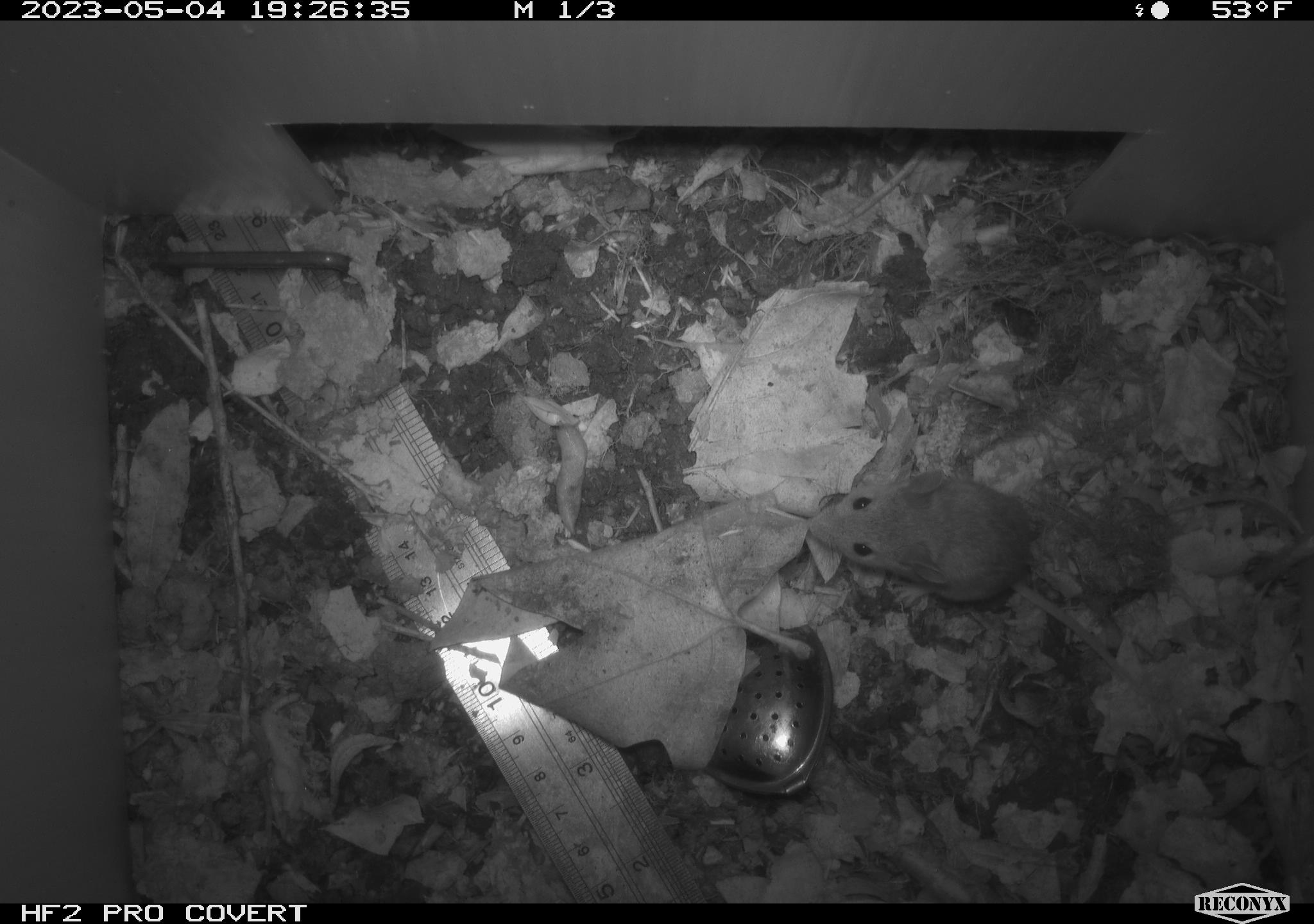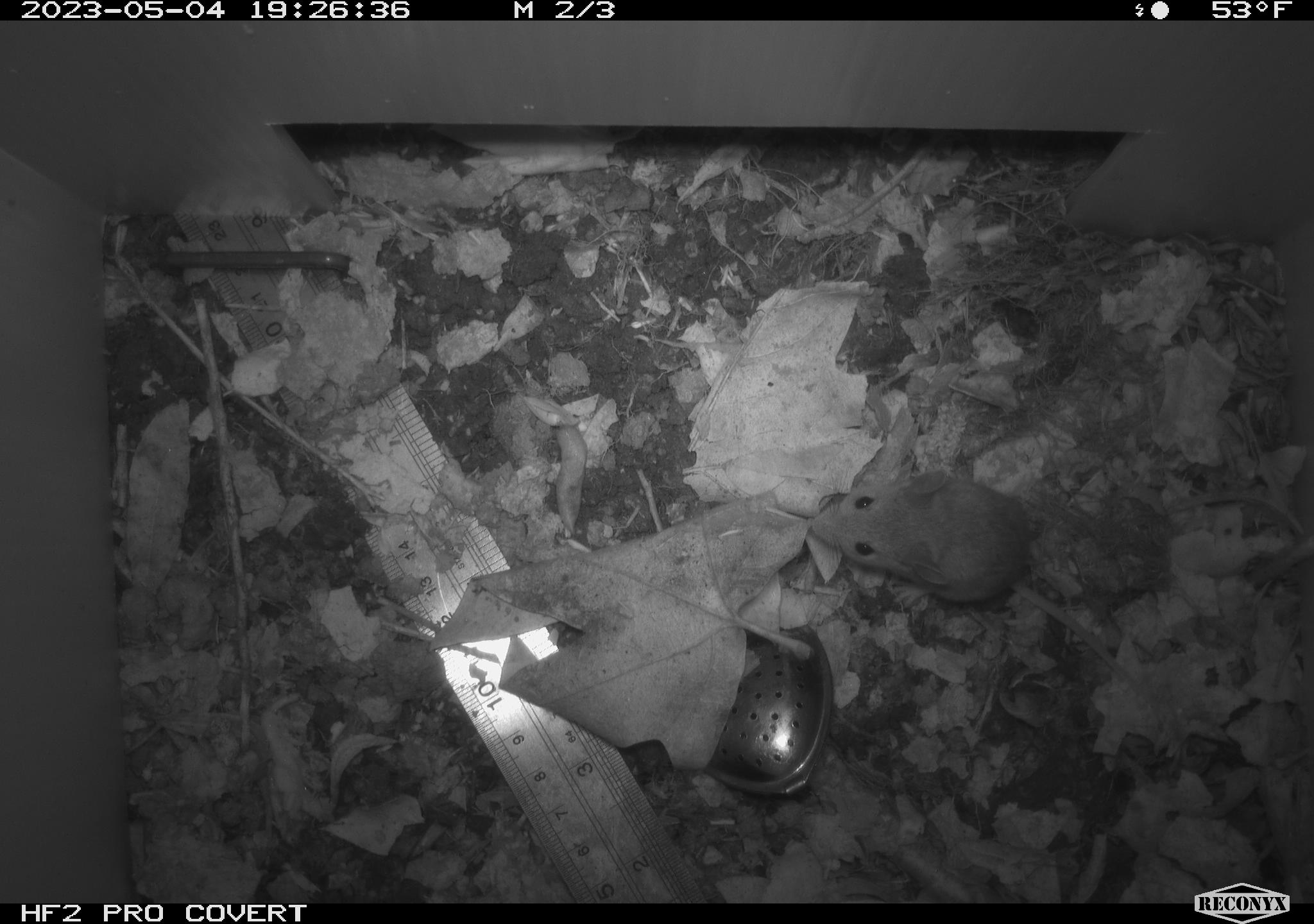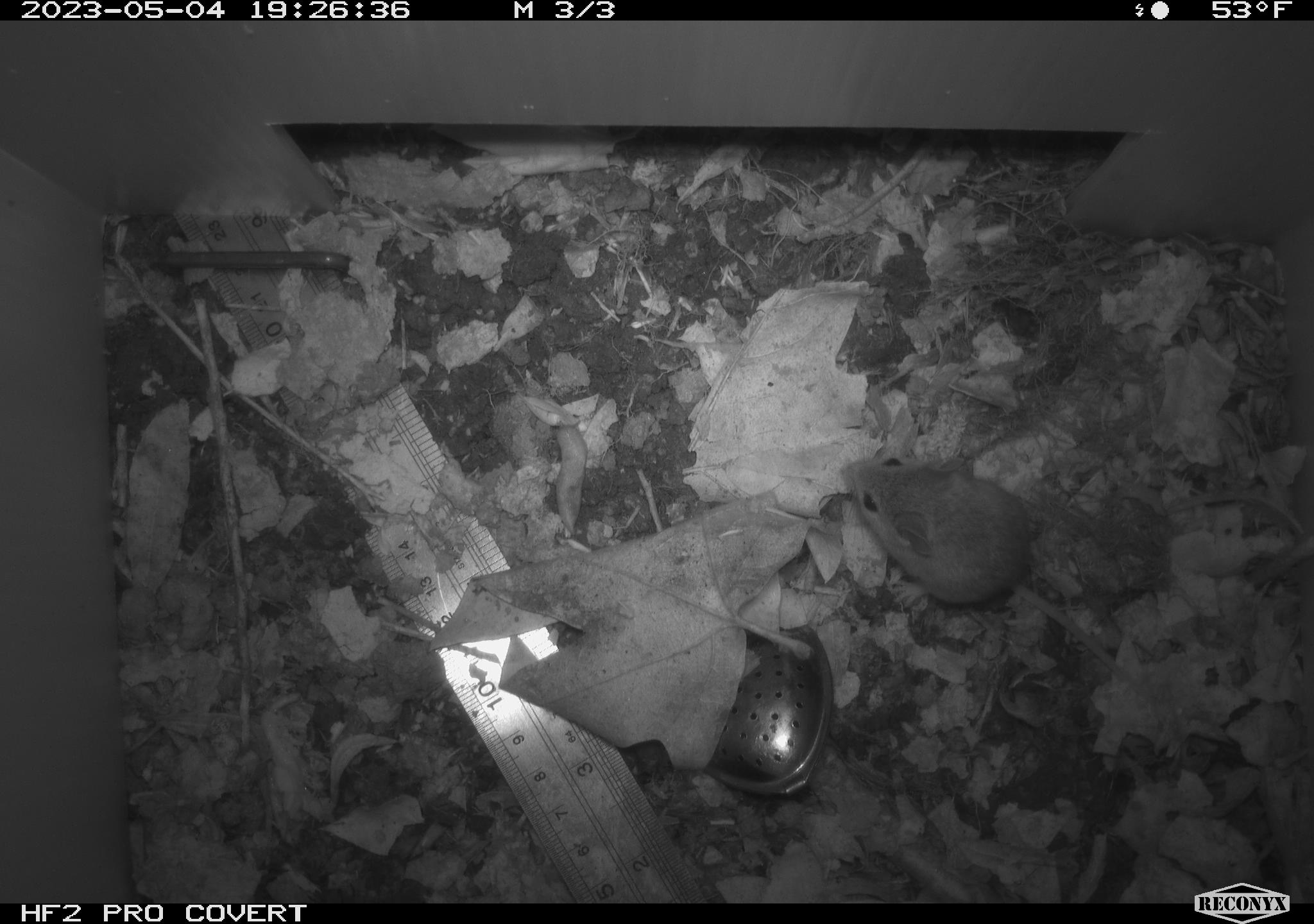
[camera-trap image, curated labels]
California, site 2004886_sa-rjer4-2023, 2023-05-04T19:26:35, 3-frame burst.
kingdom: Animalia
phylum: Chordata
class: Mammalia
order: Rodentia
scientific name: Rodentia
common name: mouse species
Mouse species (Rodentia).